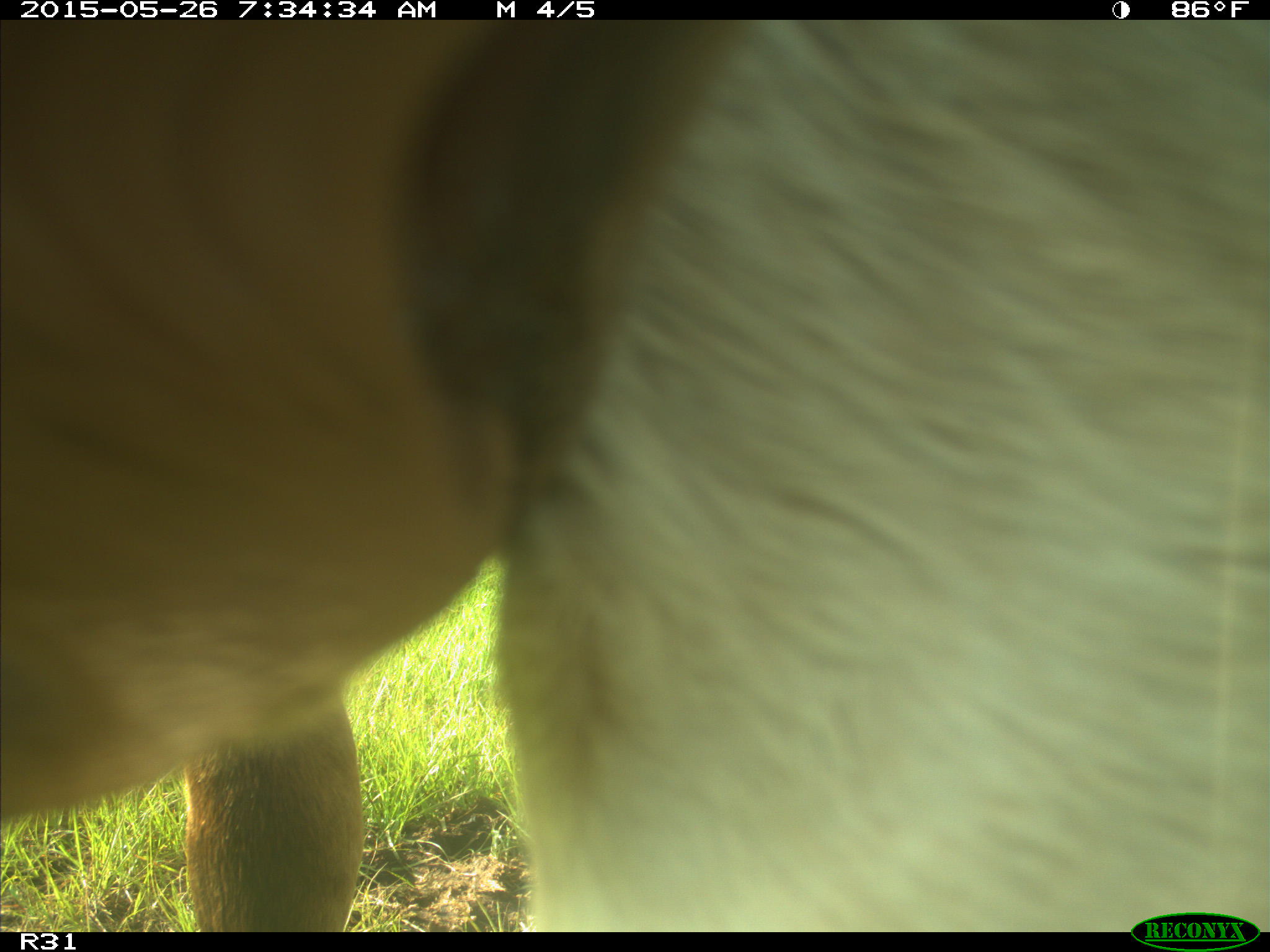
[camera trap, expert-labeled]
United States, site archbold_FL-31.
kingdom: Animalia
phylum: Chordata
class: Mammalia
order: Artiodactyla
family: Bovidae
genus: Bos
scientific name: Bos taurus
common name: domestic cow